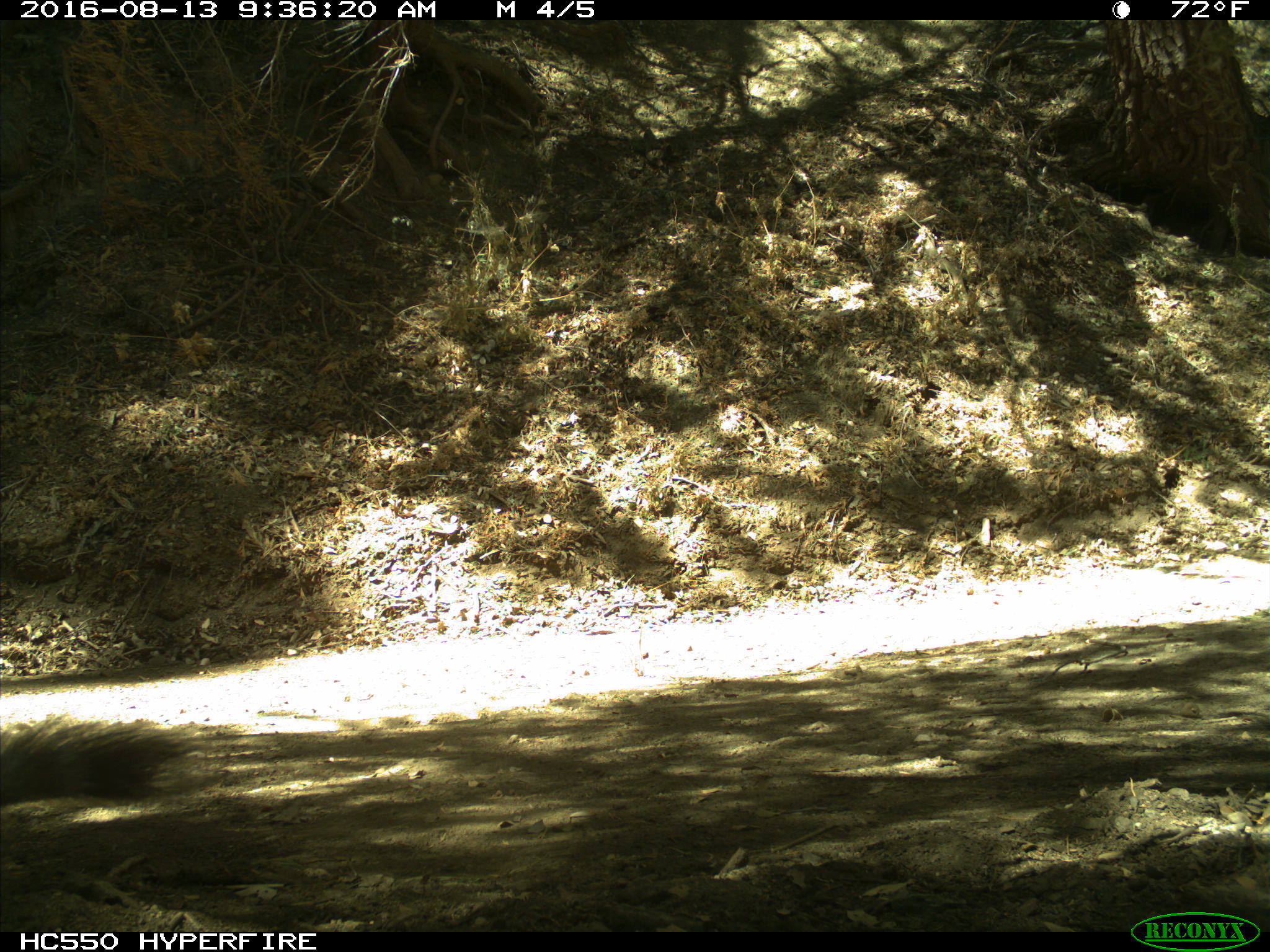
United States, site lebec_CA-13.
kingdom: Animalia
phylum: Chordata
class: Mammalia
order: Rodentia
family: Sciuridae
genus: Sciurus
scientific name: Sciurus carolinensis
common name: eastern gray squirrel